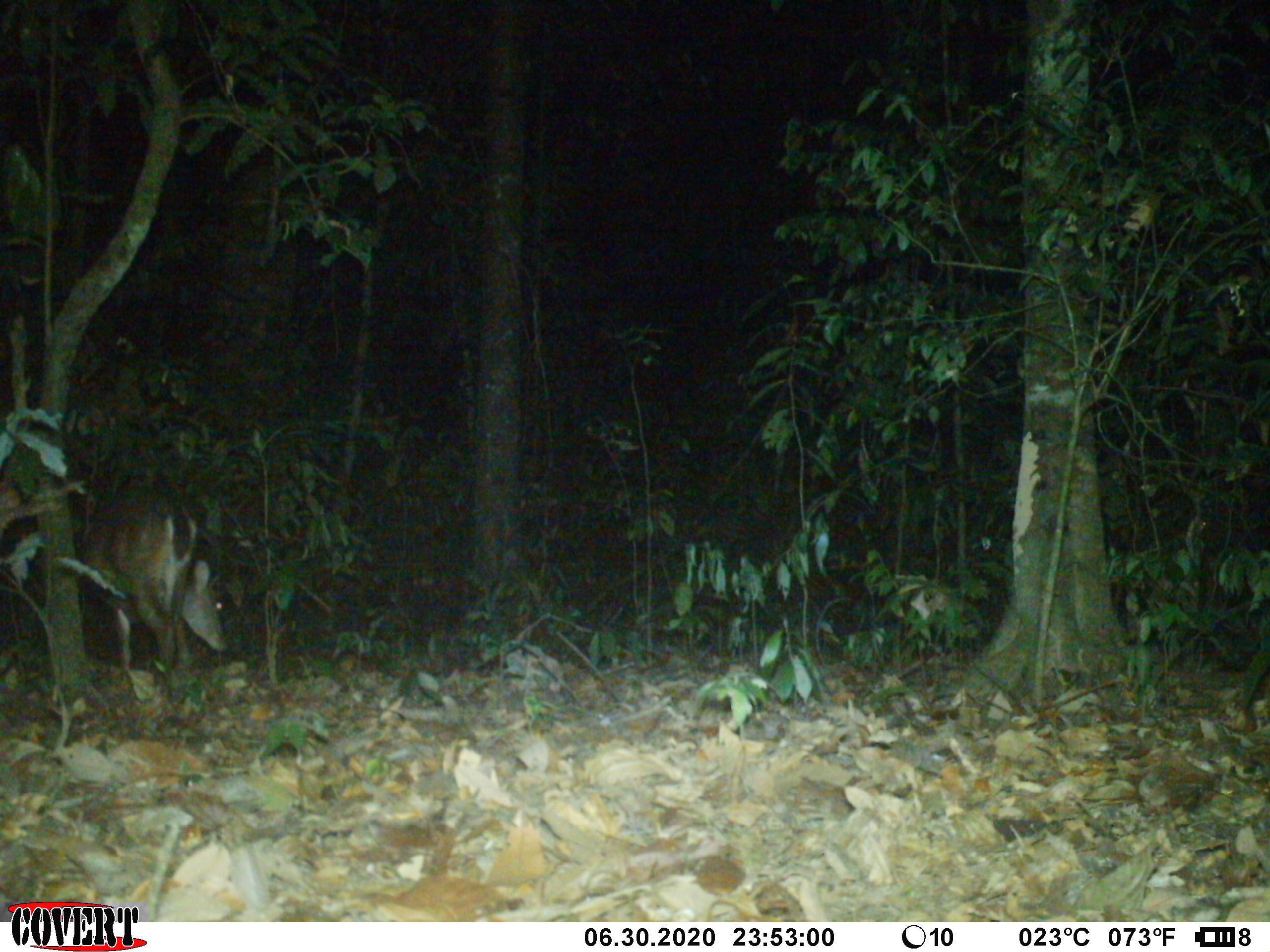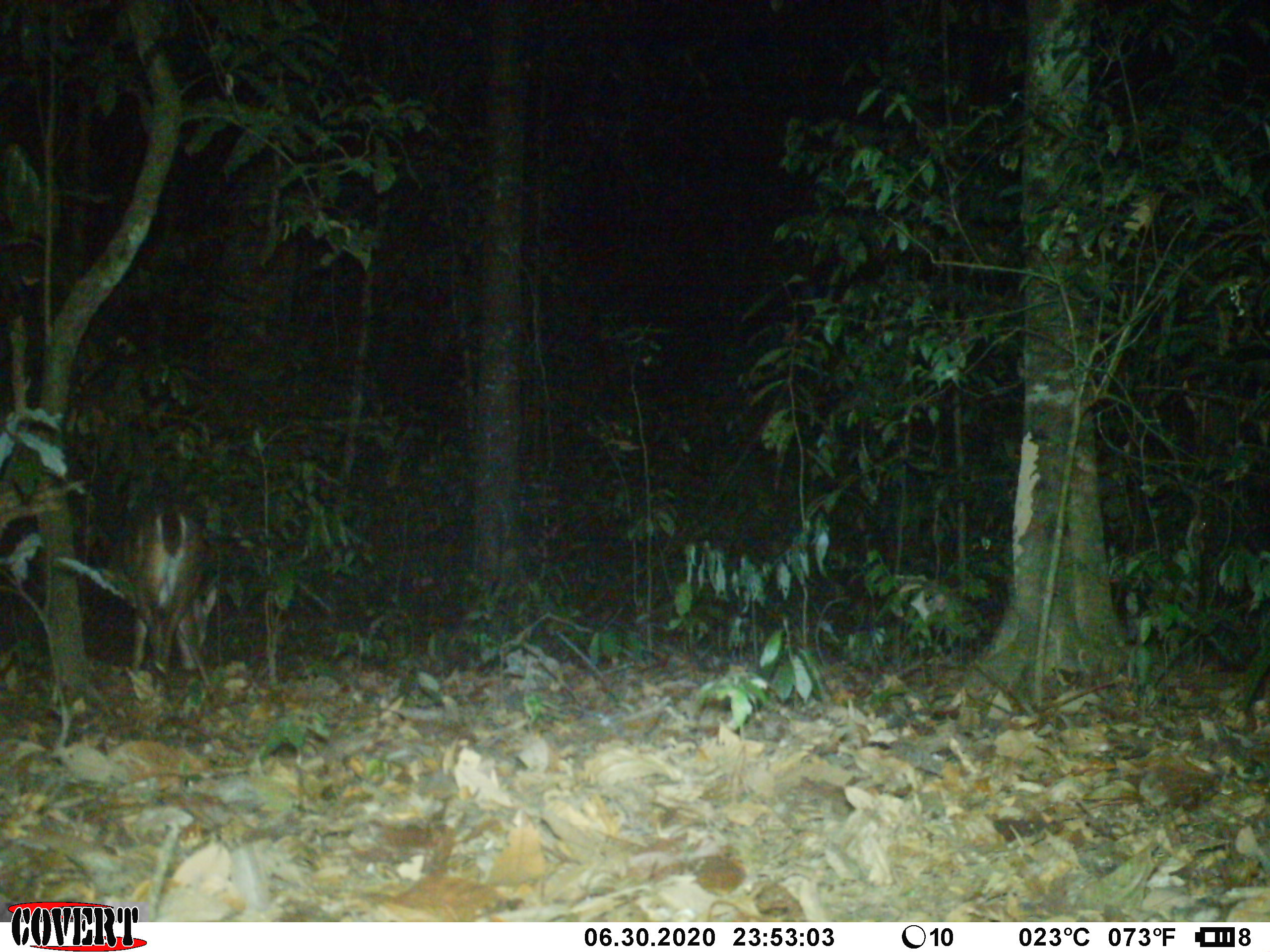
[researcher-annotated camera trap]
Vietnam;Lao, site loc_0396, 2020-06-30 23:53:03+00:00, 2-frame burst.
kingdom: Animalia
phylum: Chordata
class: Mammalia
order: Artiodactyla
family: Cervidae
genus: Muntiacus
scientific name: Muntiacus vuquangensis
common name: large-antlered muntjac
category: large antlered muntjac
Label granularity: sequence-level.